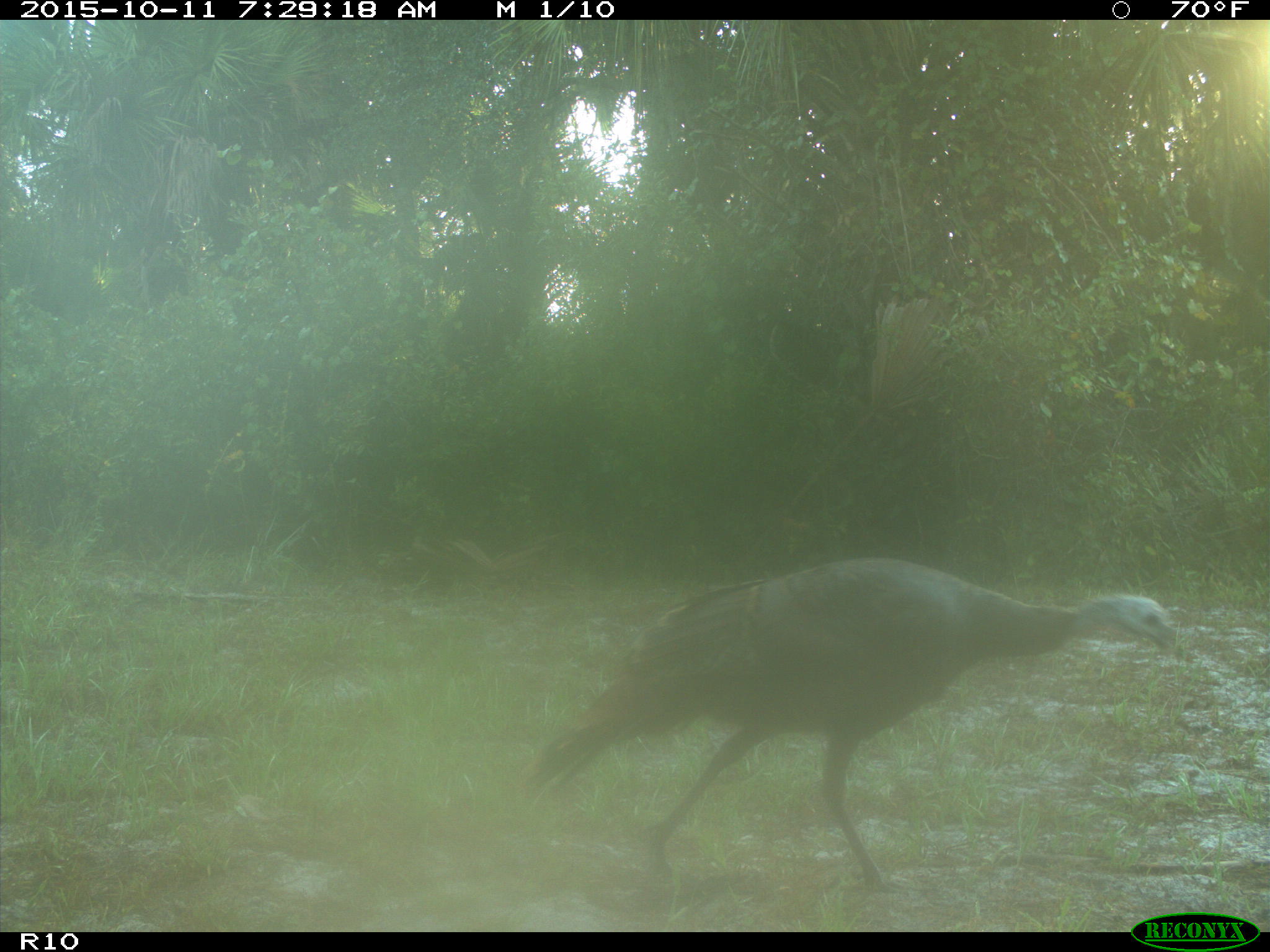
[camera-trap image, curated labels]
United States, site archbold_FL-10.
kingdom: Animalia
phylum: Chordata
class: Aves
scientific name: Aves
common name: birds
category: unidentified bird